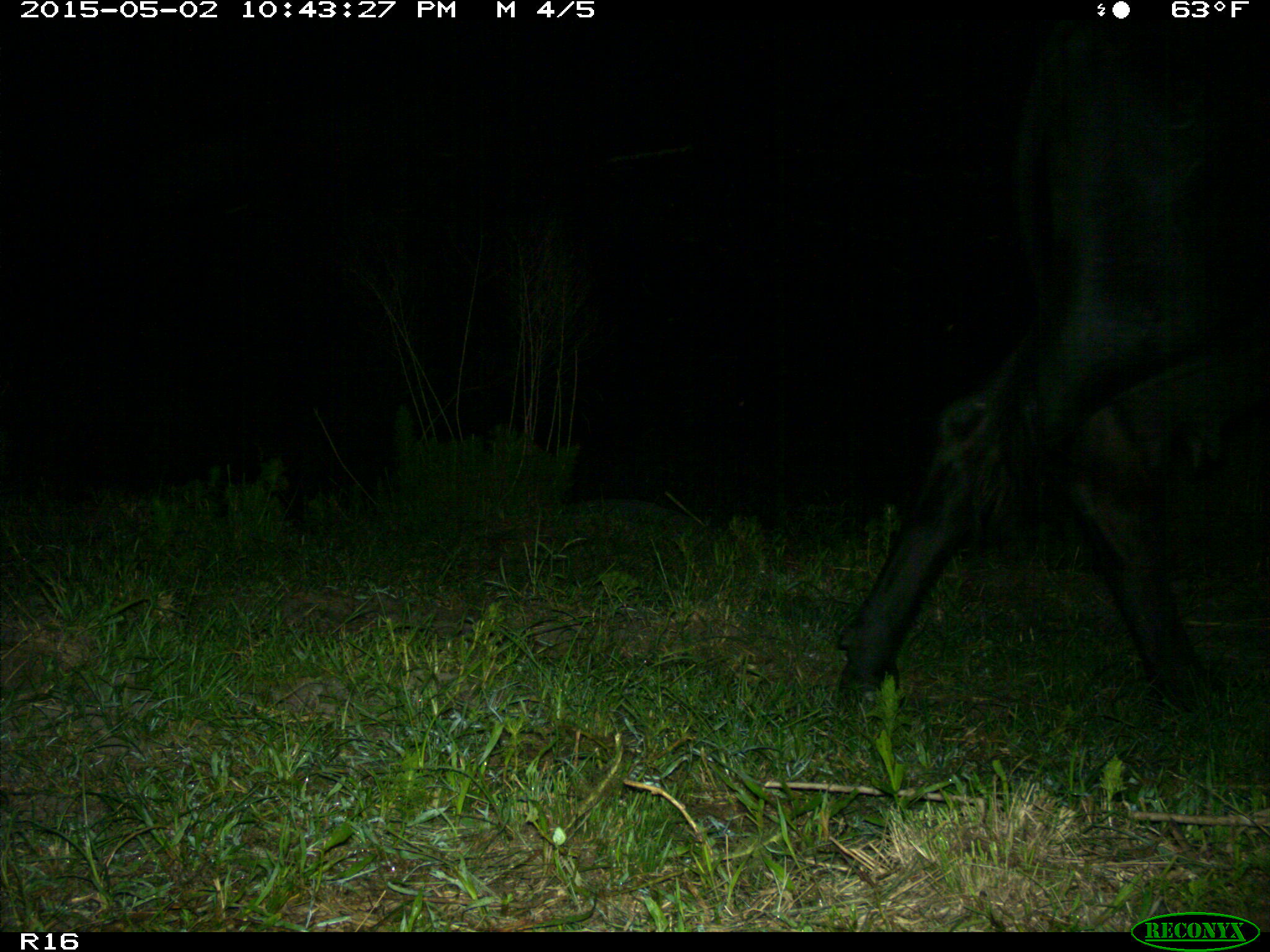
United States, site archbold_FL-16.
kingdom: Animalia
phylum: Chordata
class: Mammalia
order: Artiodactyla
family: Bovidae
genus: Bos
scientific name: Bos taurus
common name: domestic cow